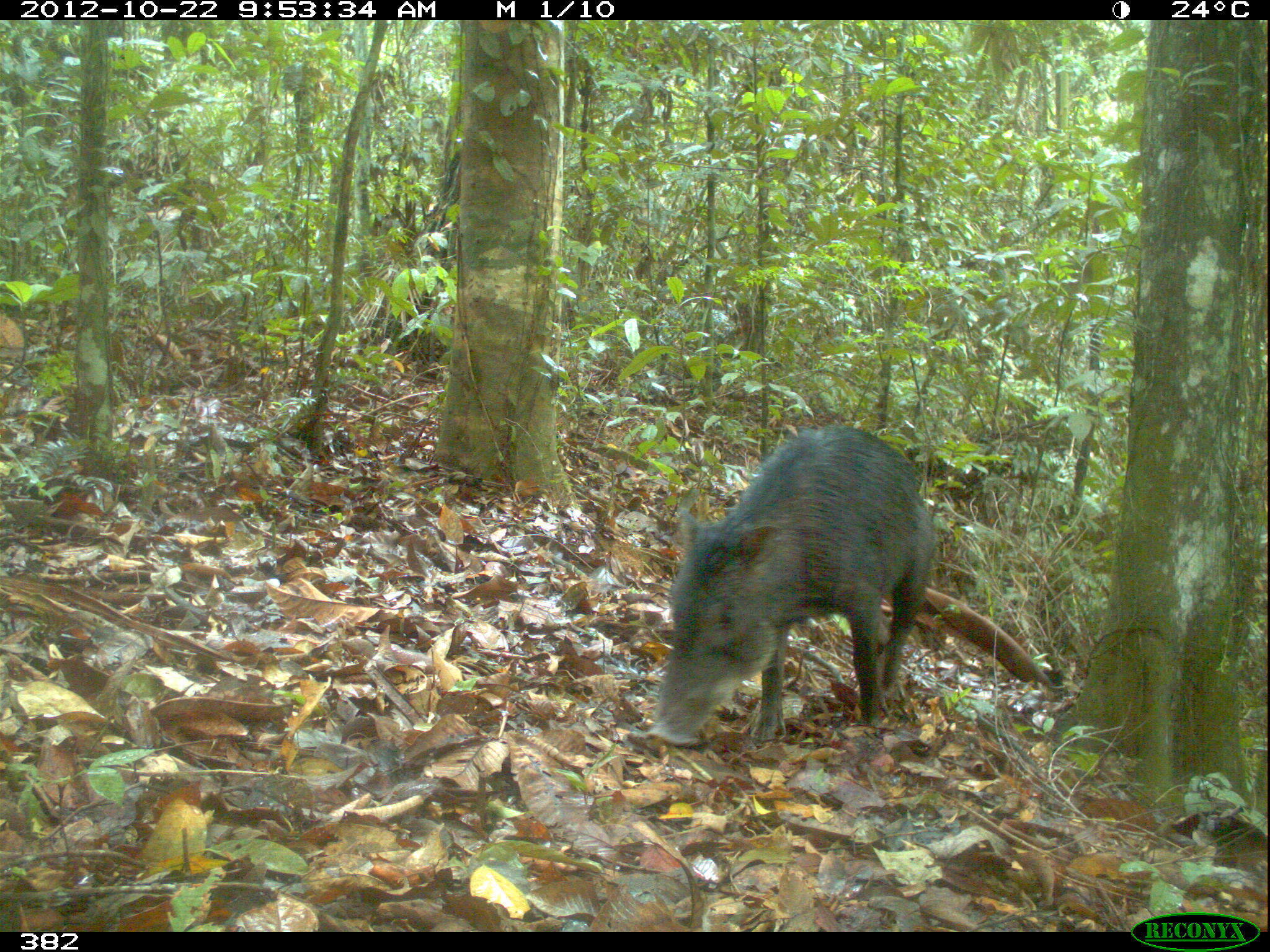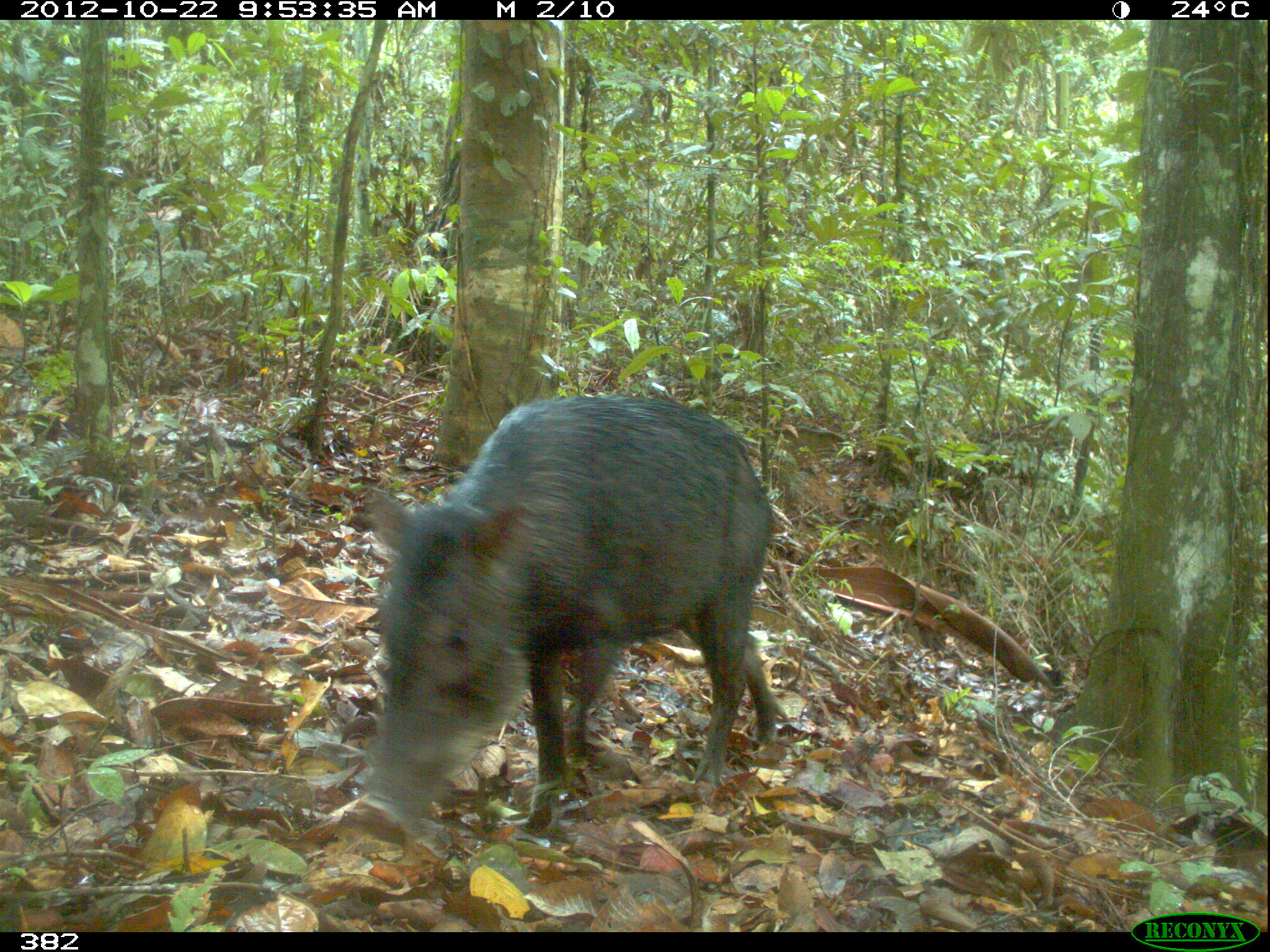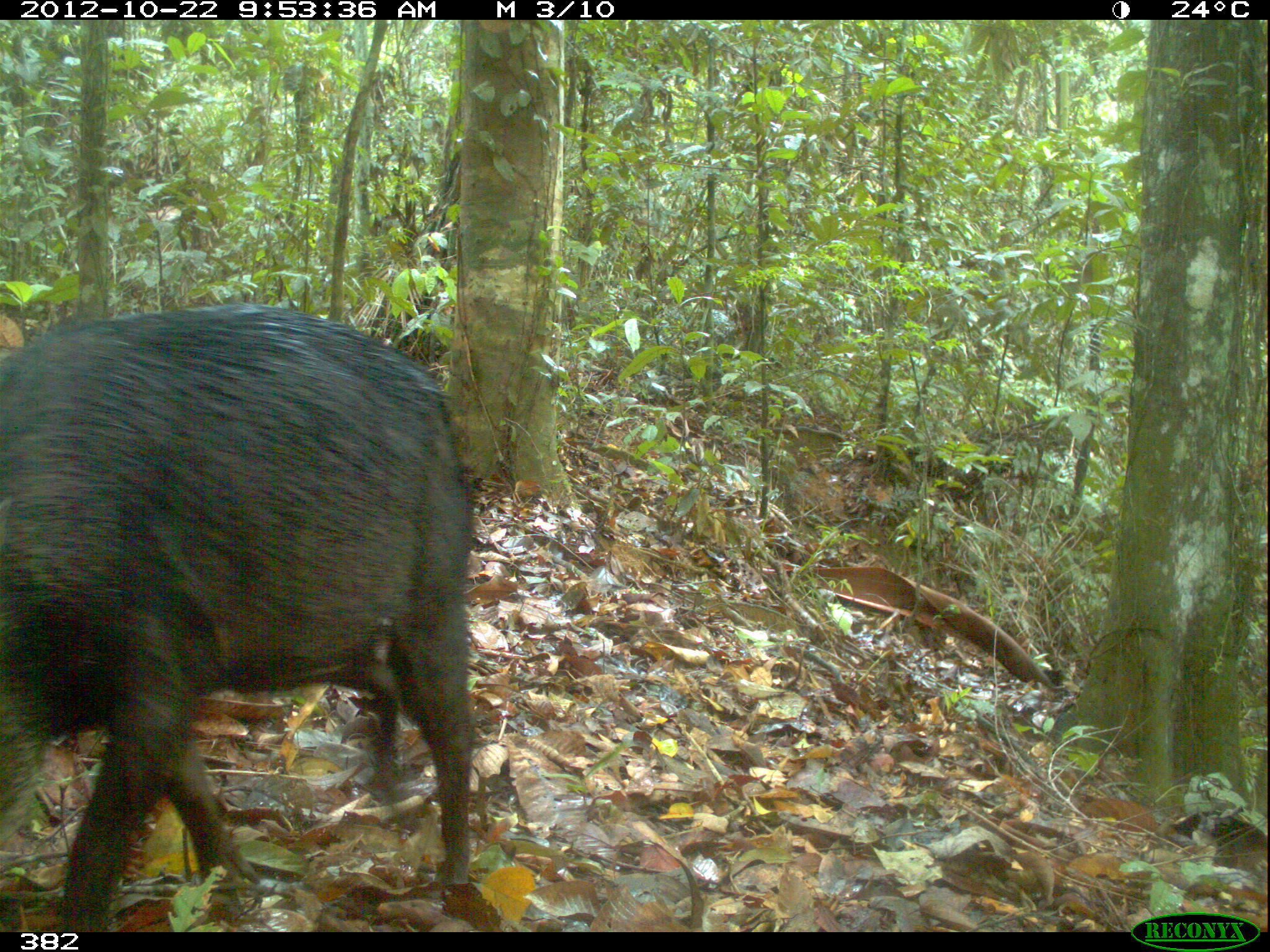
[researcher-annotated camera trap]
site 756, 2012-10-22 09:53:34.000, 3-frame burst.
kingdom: Animalia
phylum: Chordata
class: Mammalia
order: Artiodactyla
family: Tayassuidae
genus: Tayassu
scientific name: Tayassu pecari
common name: white-lipped peccary